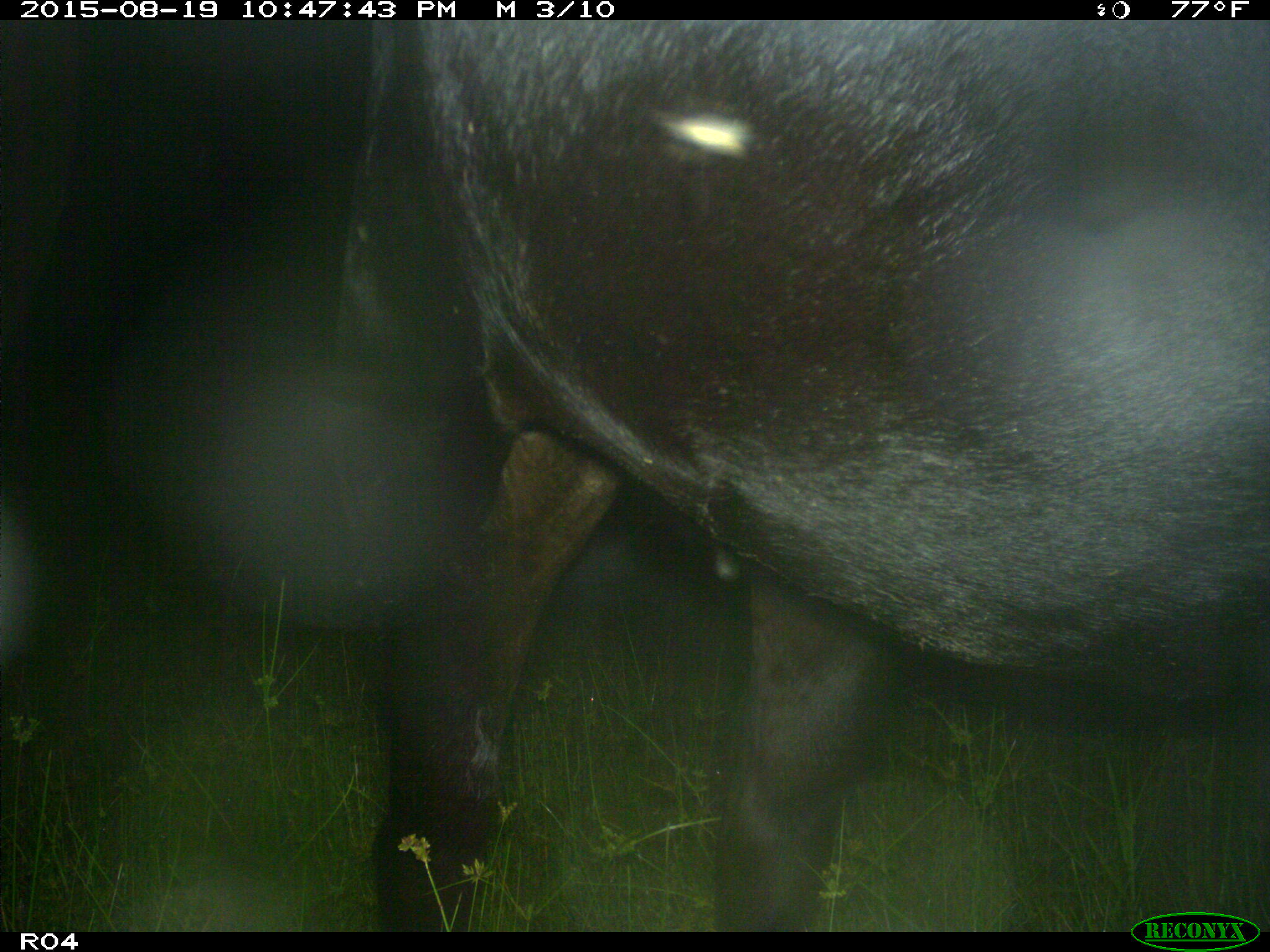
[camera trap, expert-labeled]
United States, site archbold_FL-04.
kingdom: Animalia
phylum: Chordata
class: Mammalia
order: Artiodactyla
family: Bovidae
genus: Bos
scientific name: Bos taurus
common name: domestic cow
Bos taurus (domestic cow).